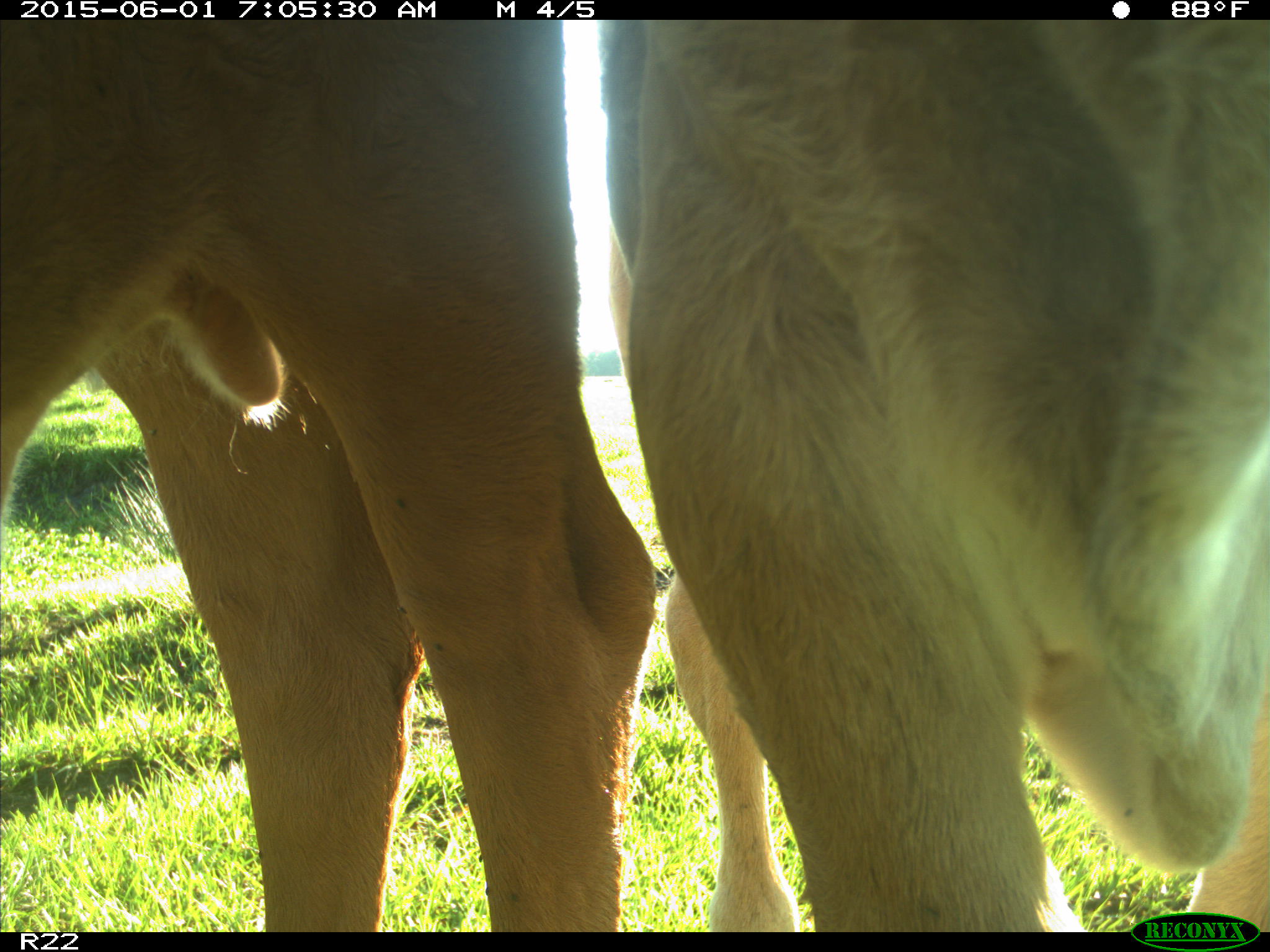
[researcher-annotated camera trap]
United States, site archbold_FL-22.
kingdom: Animalia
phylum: Chordata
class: Mammalia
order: Artiodactyla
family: Bovidae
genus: Bos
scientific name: Bos taurus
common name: domestic cow